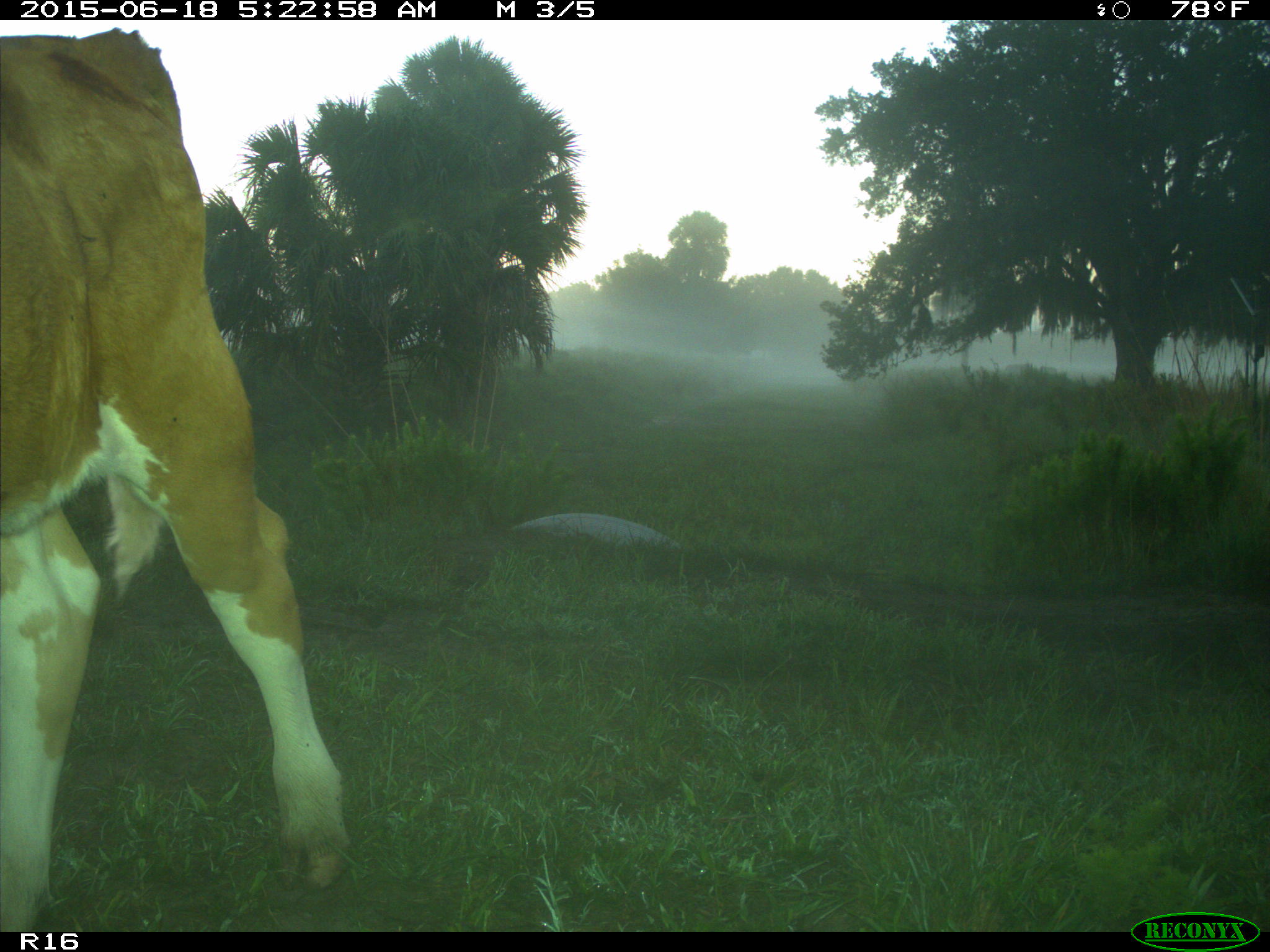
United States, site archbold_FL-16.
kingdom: Animalia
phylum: Chordata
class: Mammalia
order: Artiodactyla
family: Bovidae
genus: Bos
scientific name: Bos taurus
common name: domestic cow